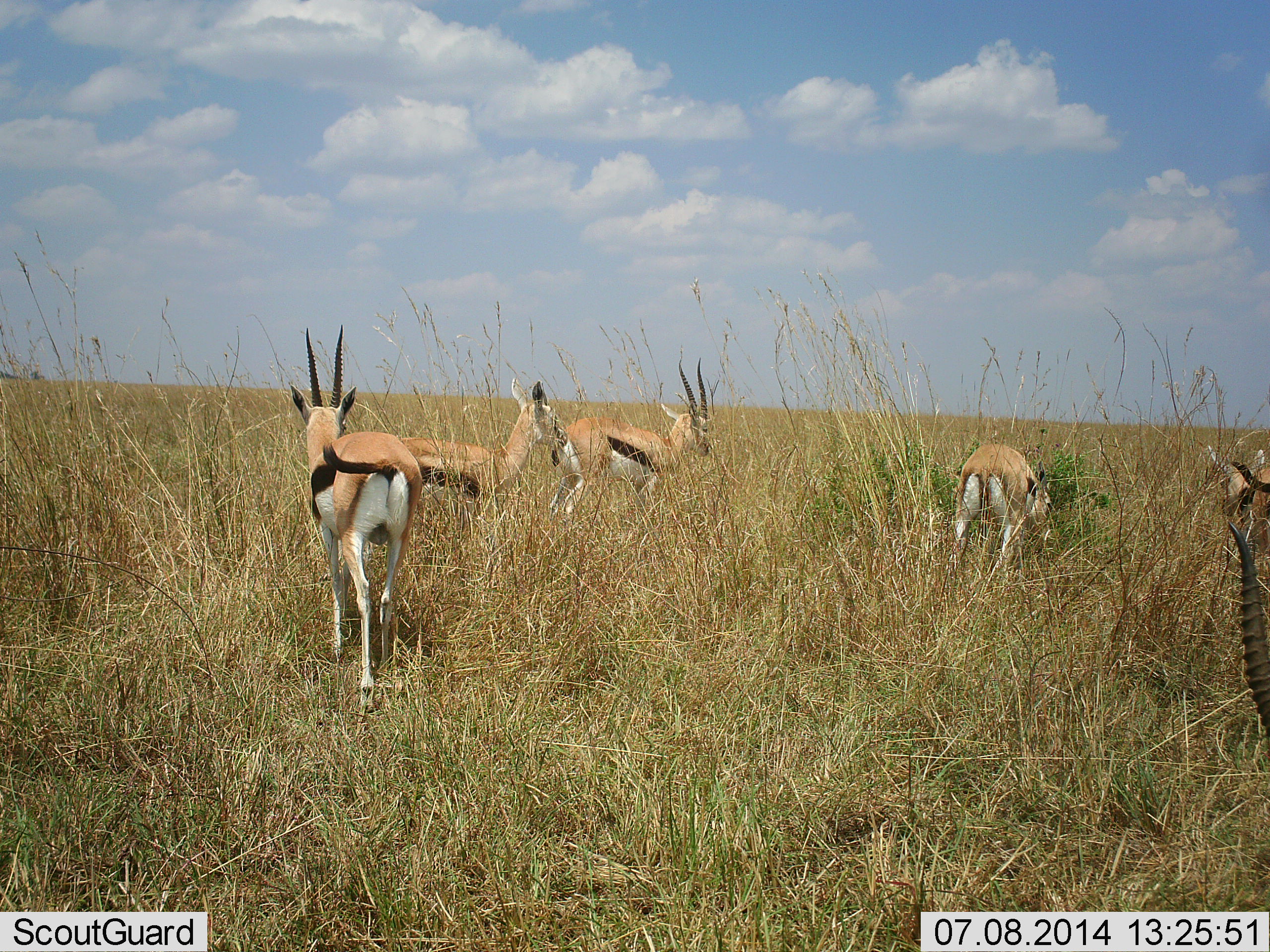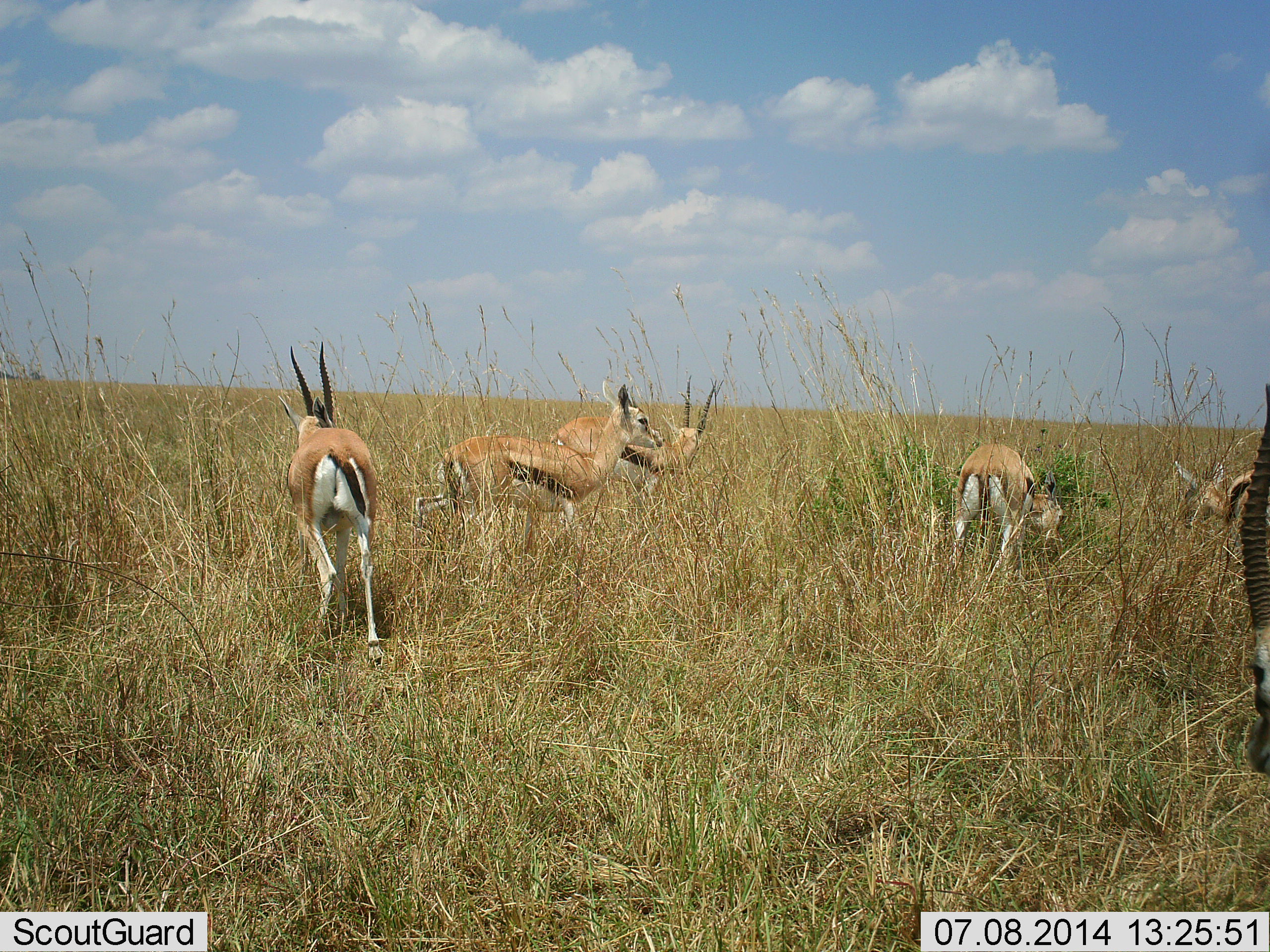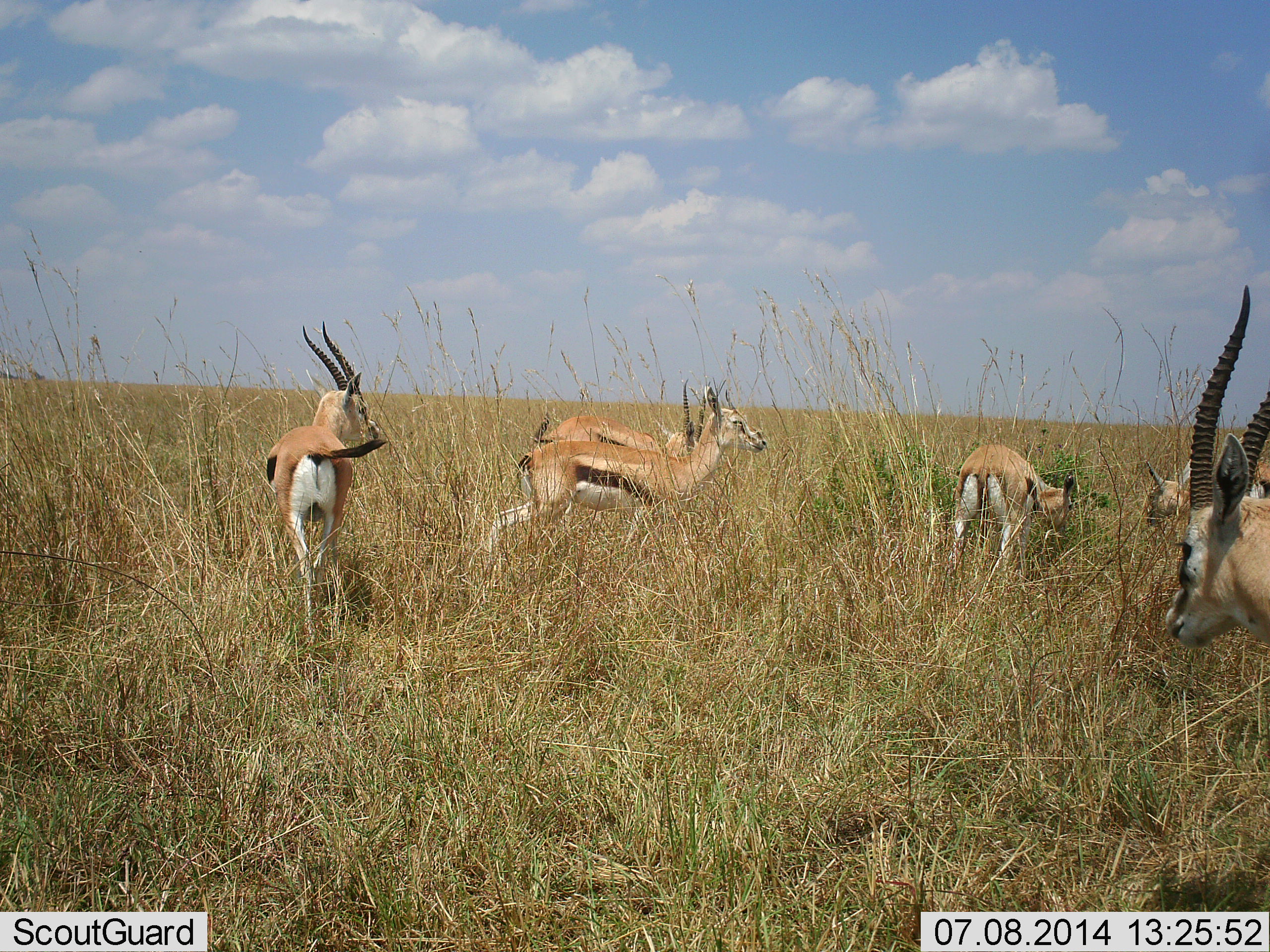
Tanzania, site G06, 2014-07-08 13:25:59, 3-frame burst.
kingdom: Animalia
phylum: Chordata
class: Mammalia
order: Artiodactyla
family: Bovidae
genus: Eudorcas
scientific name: Eudorcas thomsonii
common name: thomson's gazelle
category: gazellethomsons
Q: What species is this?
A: Gazellethomsons (thomson's gazelle) (Eudorcas thomsonii).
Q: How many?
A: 6.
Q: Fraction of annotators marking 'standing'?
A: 30%.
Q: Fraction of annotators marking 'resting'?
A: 0%.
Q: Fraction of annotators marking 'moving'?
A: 50%.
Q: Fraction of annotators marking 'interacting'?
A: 20%.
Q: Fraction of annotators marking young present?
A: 0%.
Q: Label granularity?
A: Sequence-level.